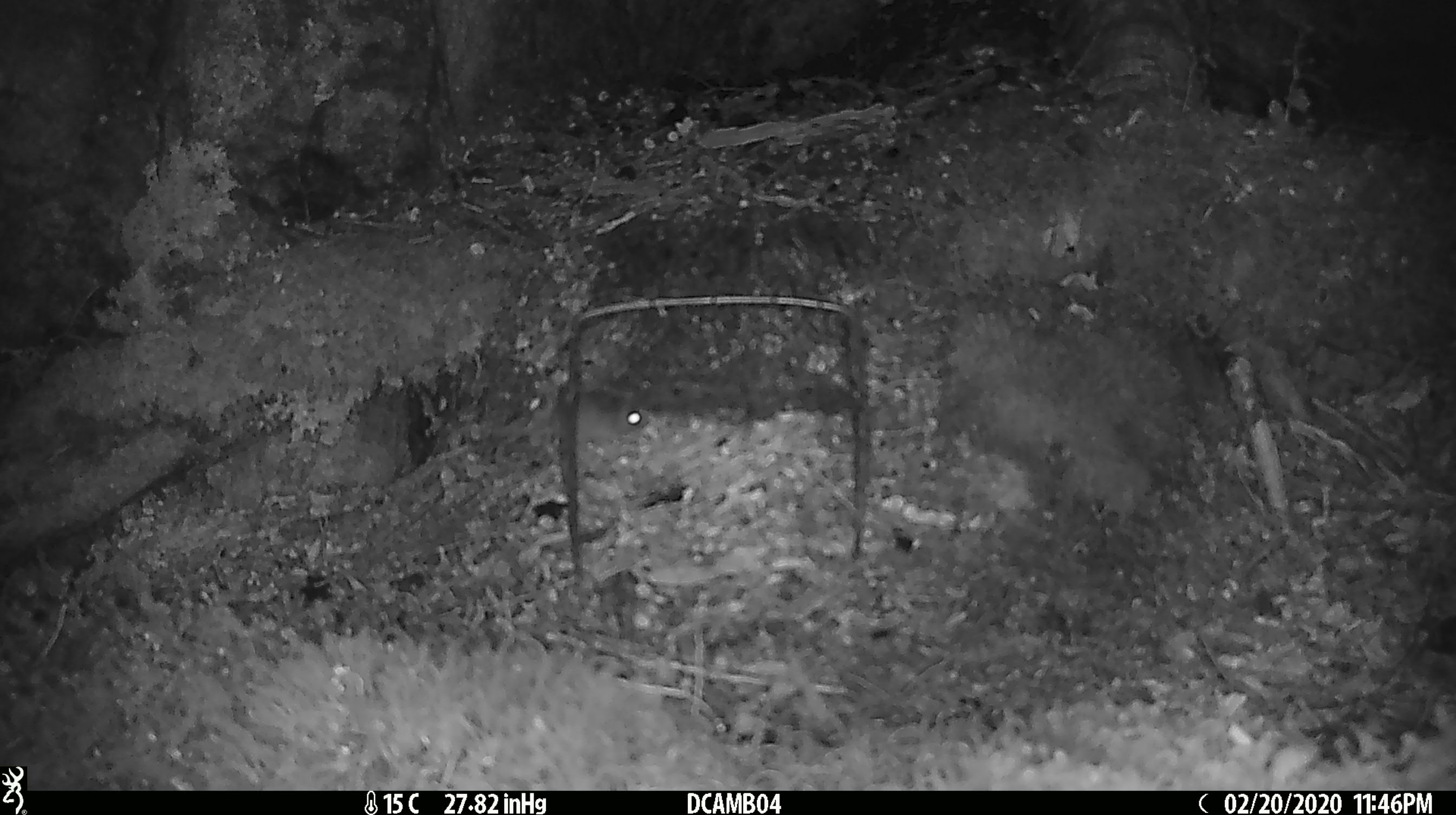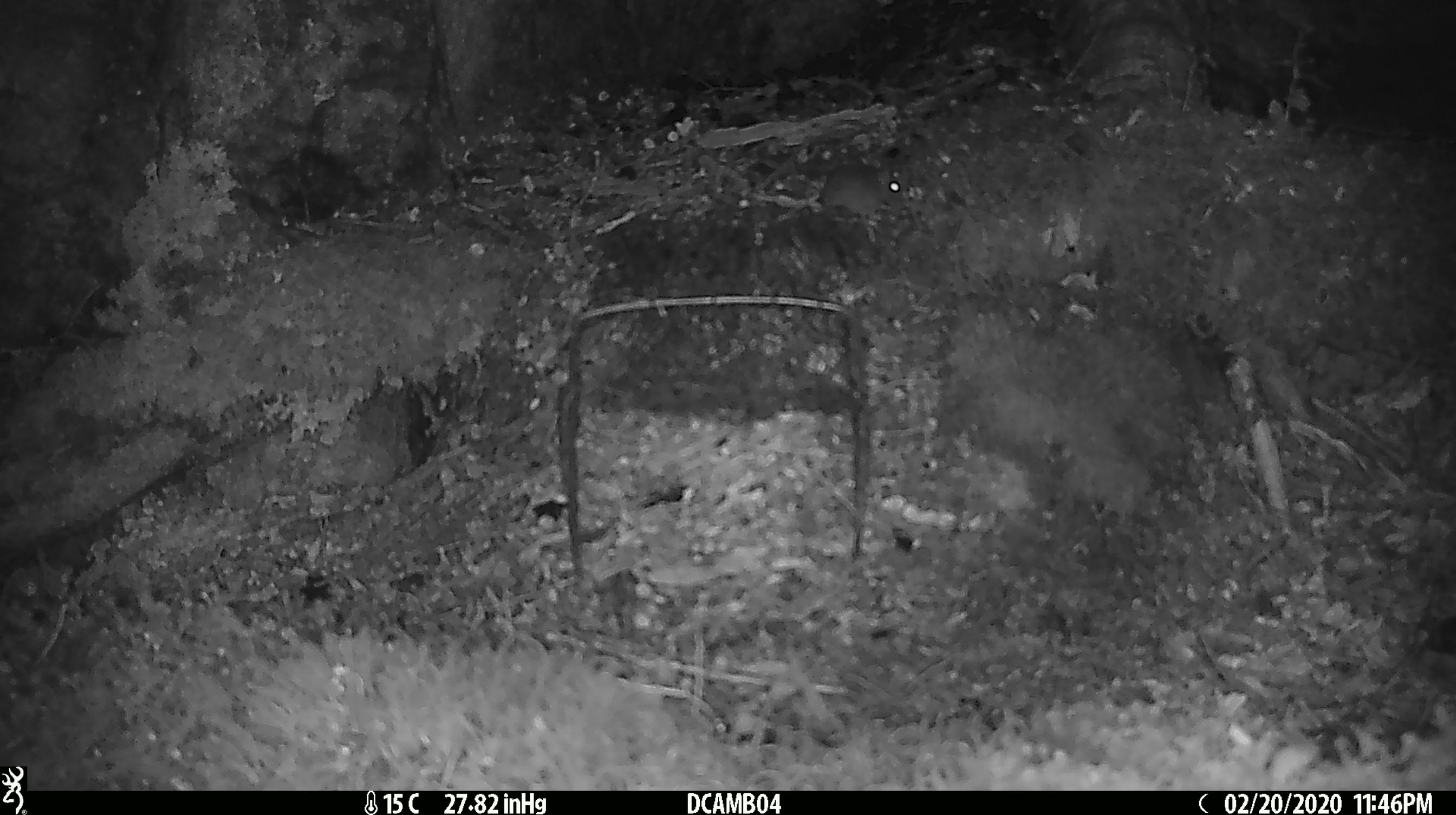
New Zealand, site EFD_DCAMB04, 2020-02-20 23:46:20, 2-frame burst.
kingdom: Animalia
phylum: Chordata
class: Mammalia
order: Rodentia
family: Muridae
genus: Mus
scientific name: Mus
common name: mouse